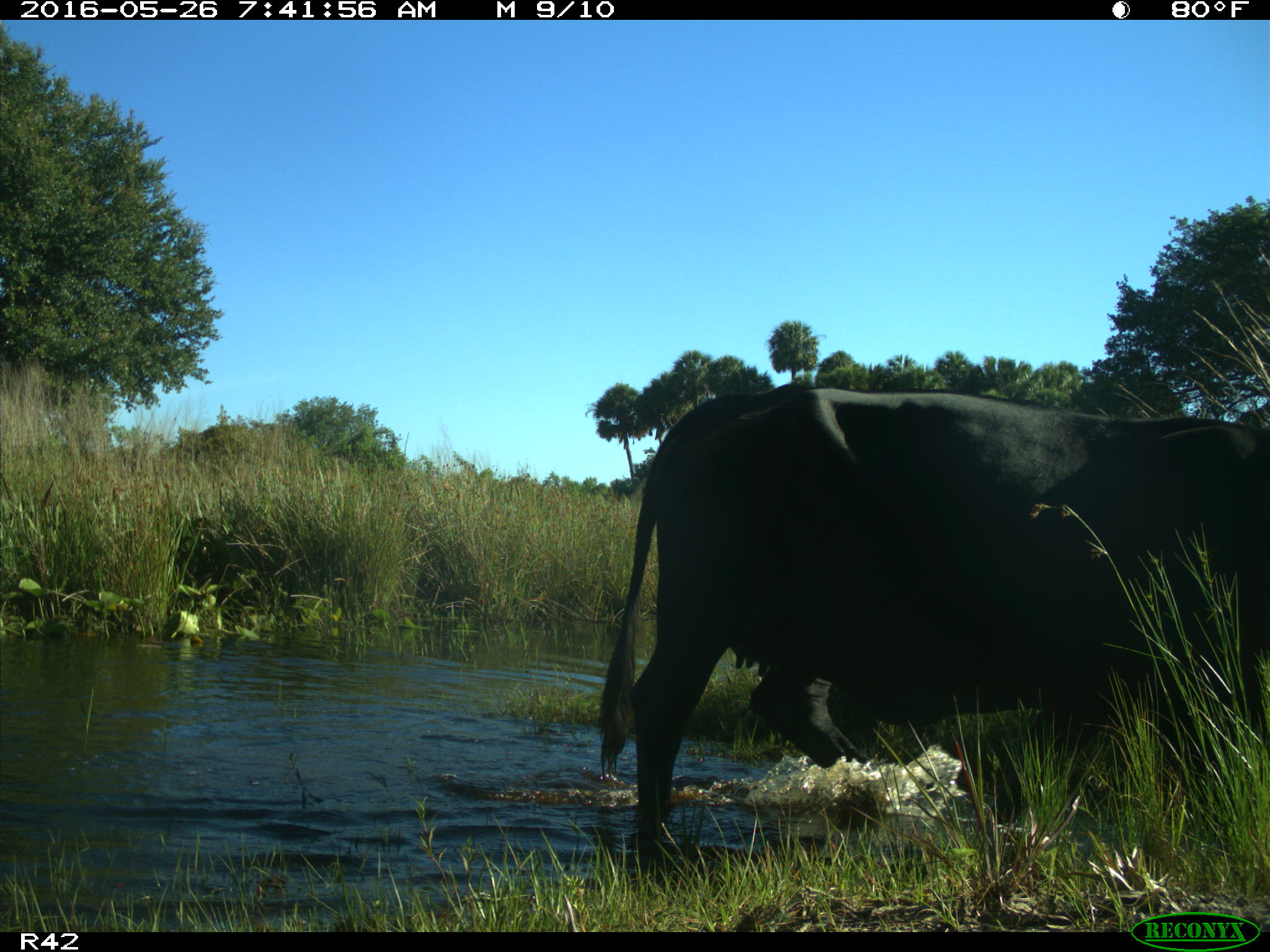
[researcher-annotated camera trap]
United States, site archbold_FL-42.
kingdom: Animalia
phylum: Chordata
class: Mammalia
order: Artiodactyla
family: Bovidae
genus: Bos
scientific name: Bos taurus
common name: domestic cow